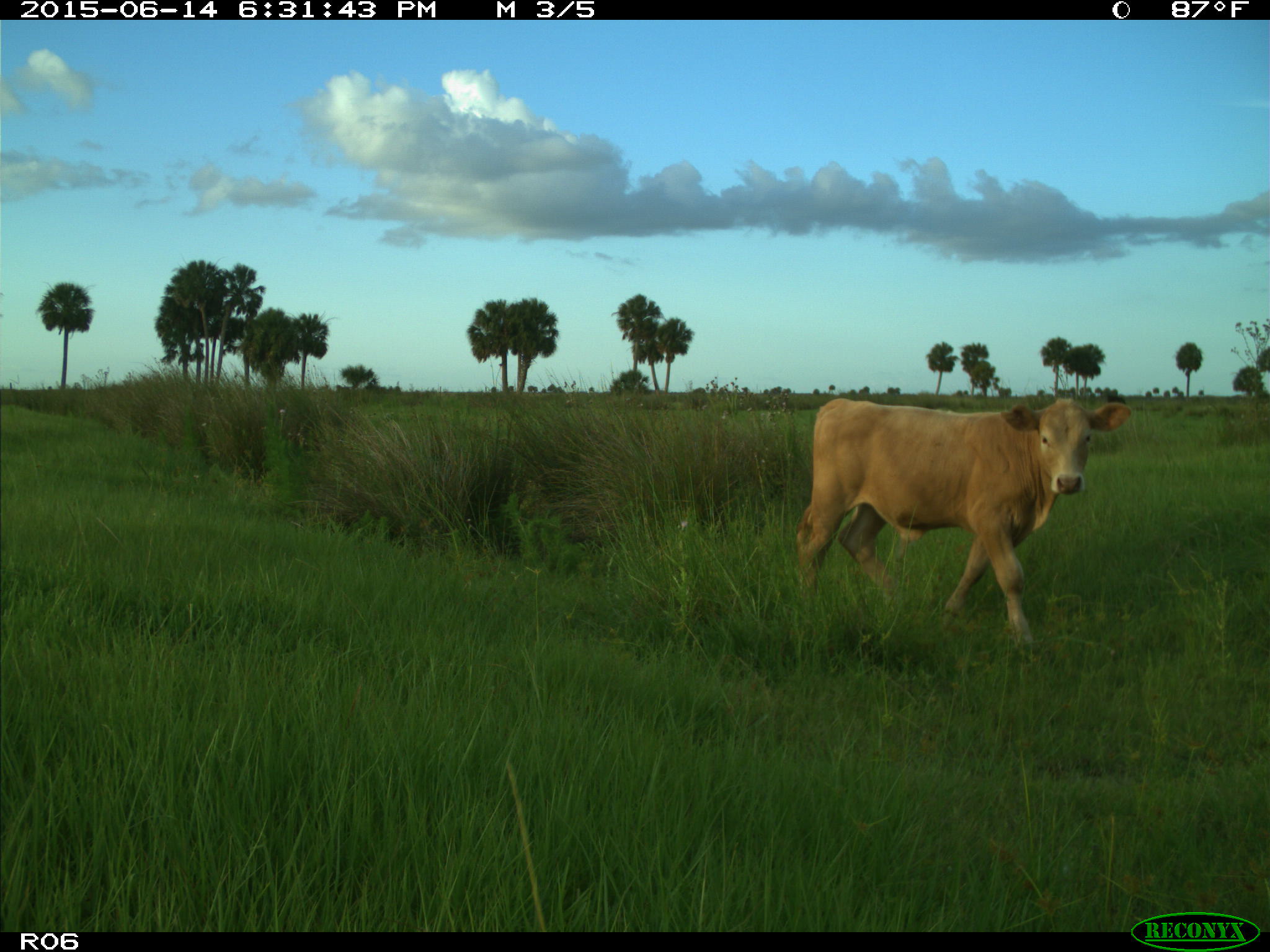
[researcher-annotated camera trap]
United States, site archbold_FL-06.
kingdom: Animalia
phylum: Chordata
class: Mammalia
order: Artiodactyla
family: Bovidae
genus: Bos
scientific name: Bos taurus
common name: domestic cow